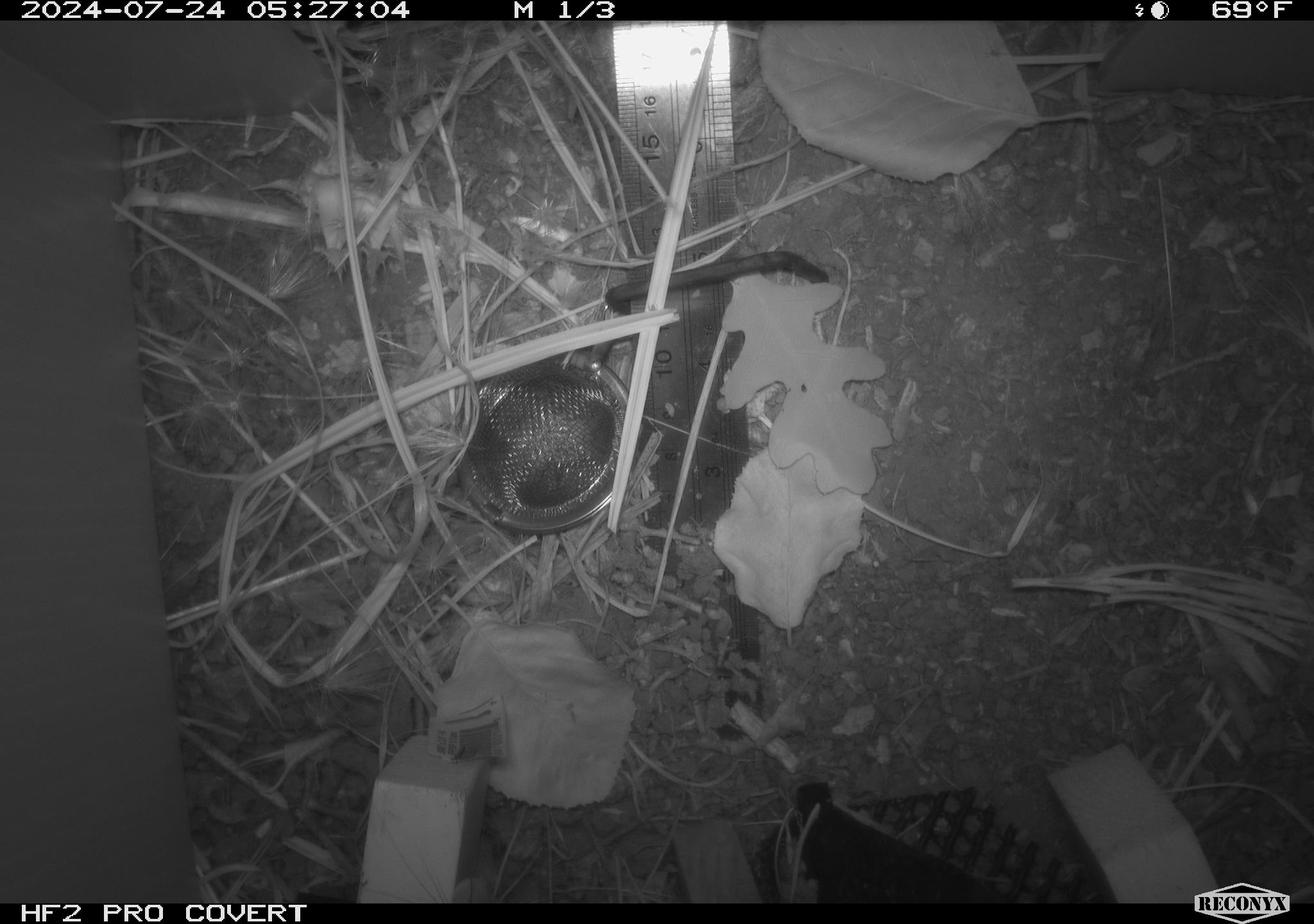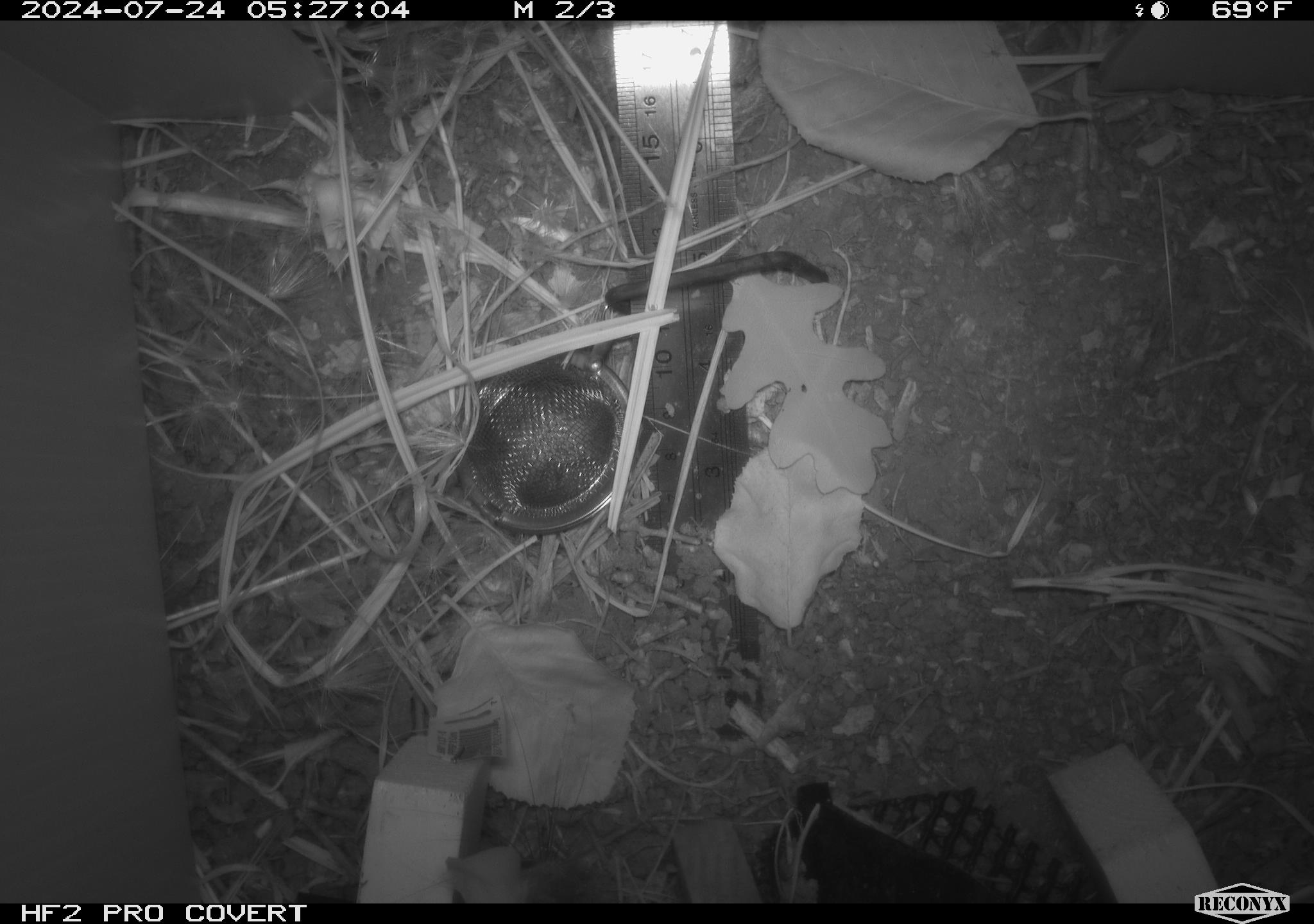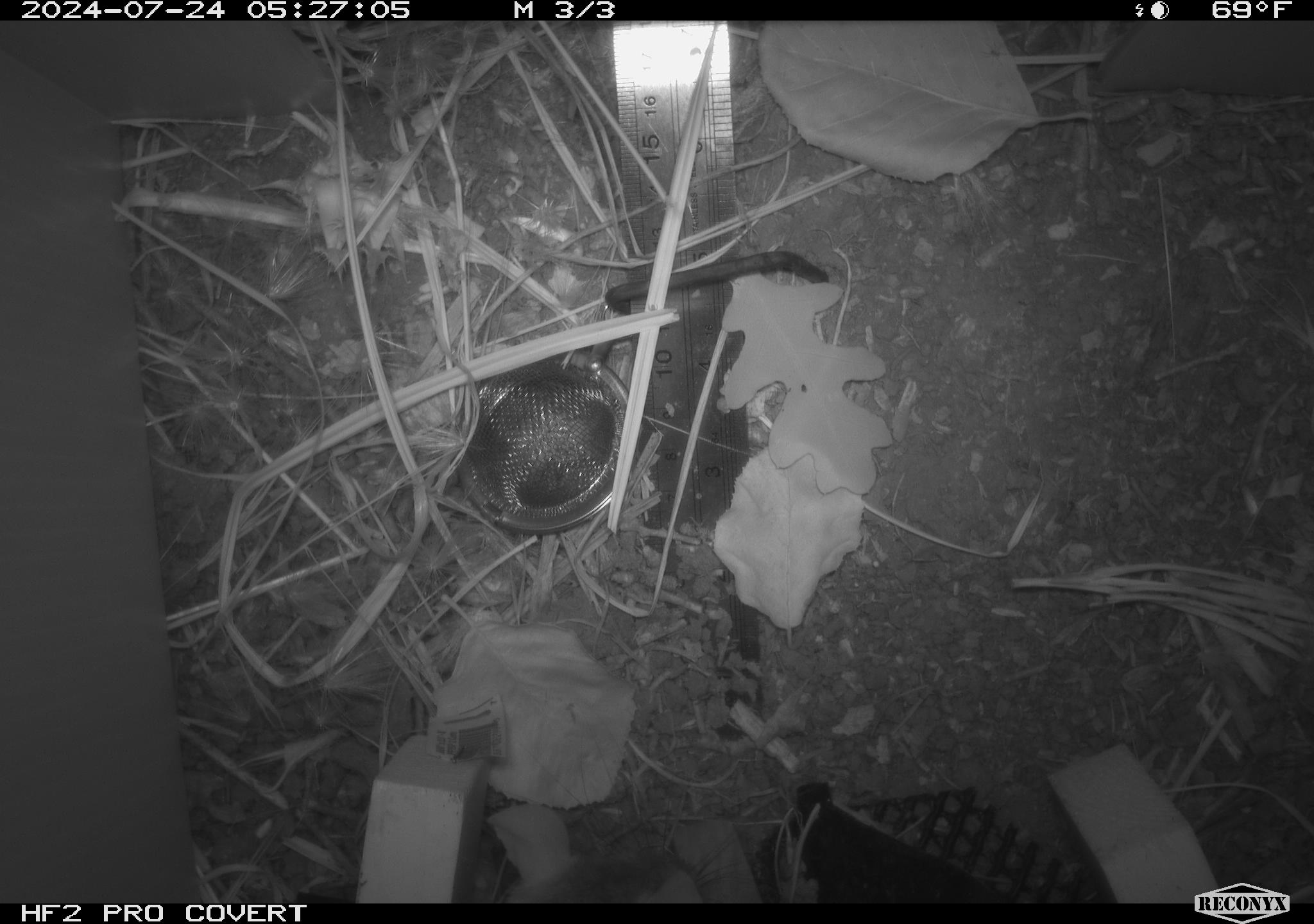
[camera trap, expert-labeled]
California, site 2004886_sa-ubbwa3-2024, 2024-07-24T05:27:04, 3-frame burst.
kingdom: Animalia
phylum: Chordata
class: Mammalia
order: Rodentia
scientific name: Rodentia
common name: woodrat or rat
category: woodrat or rat species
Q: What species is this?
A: Woodrat or rat species (woodrat or rat) (Rodentia).